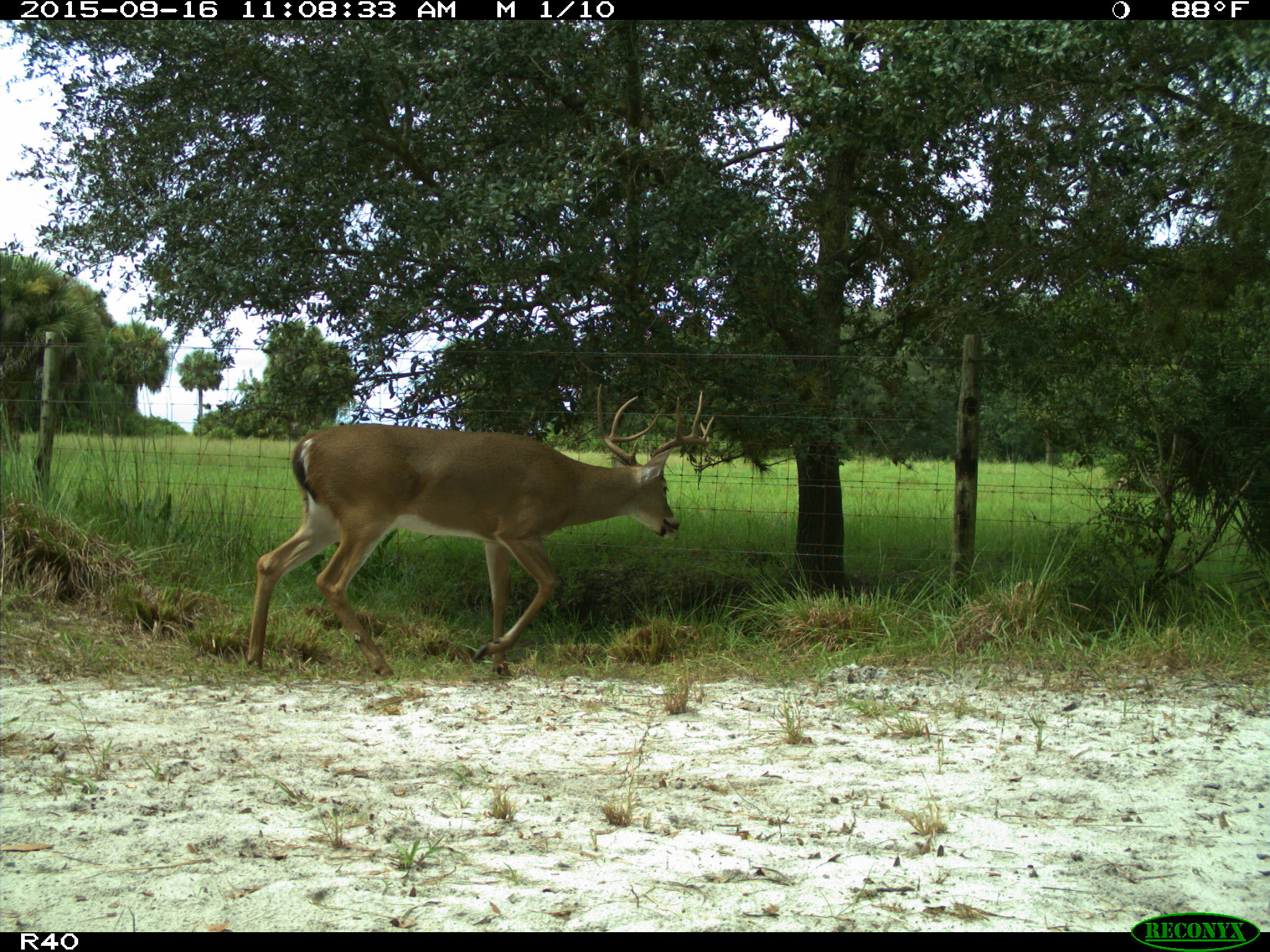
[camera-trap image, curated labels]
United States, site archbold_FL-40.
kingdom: Animalia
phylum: Chordata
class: Mammalia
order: Artiodactyla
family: Cervidae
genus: Odocoileus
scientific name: Odocoileus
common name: deer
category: unidentified deer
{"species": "unidentified deer (deer) (Odocoileus)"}